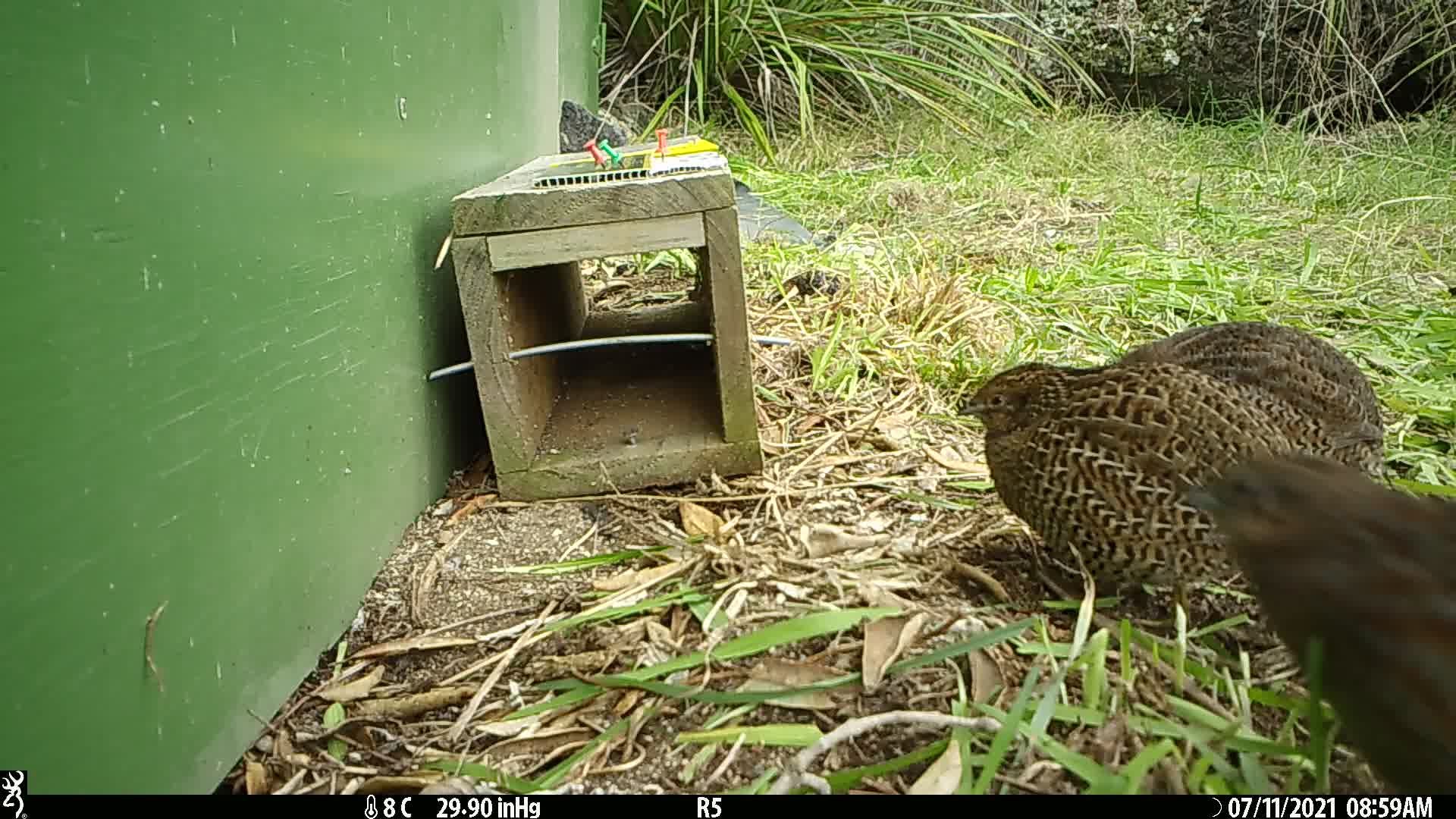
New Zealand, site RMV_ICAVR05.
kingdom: Animalia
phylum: Chordata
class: Aves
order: Galliformes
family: Phasianidae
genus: Synoicus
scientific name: Synoicus ypsilophorus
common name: brown quail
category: quail brown